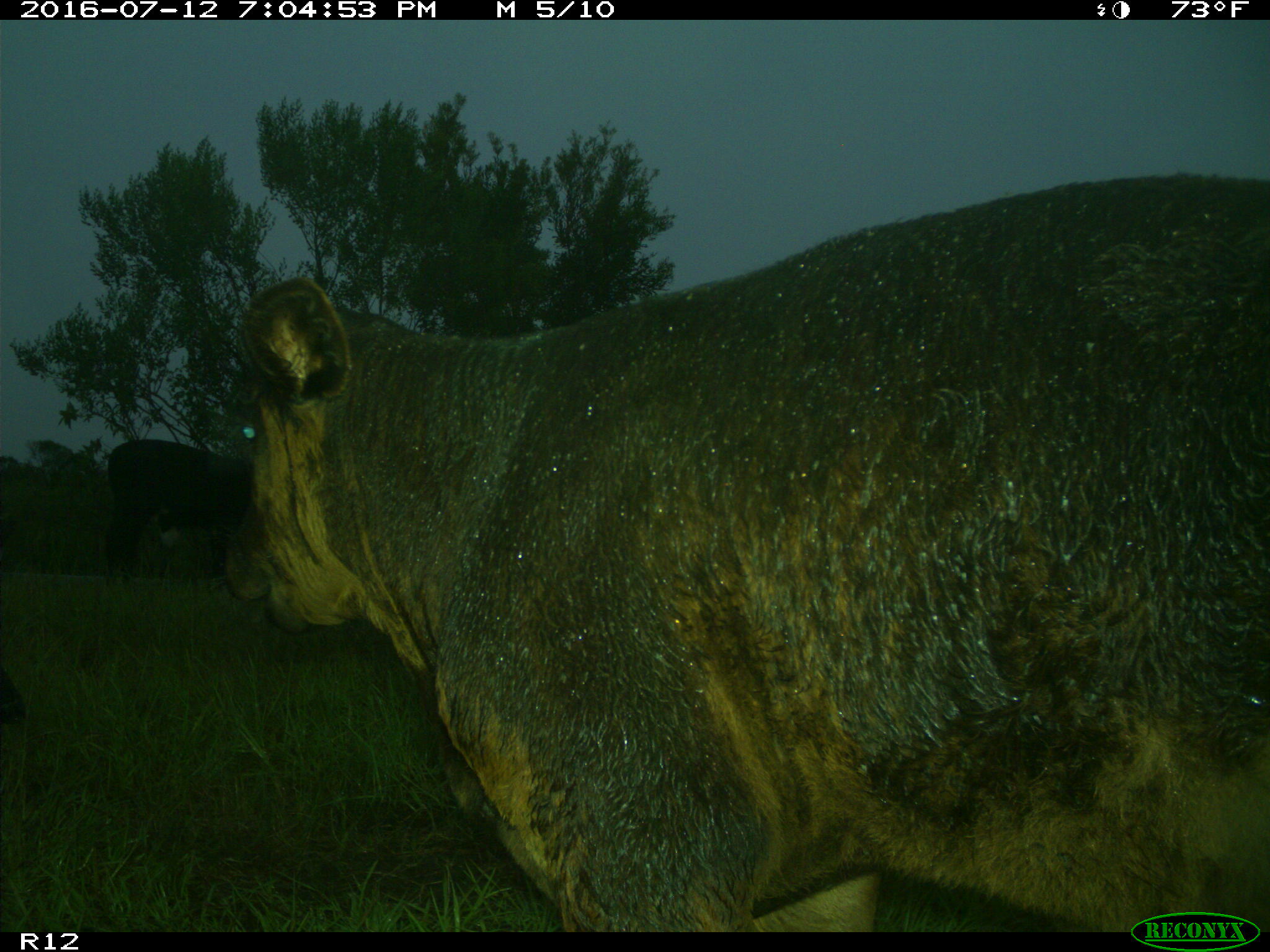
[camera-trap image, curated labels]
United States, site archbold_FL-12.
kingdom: Animalia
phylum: Chordata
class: Mammalia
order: Artiodactyla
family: Bovidae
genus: Bos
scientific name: Bos taurus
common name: domestic cow